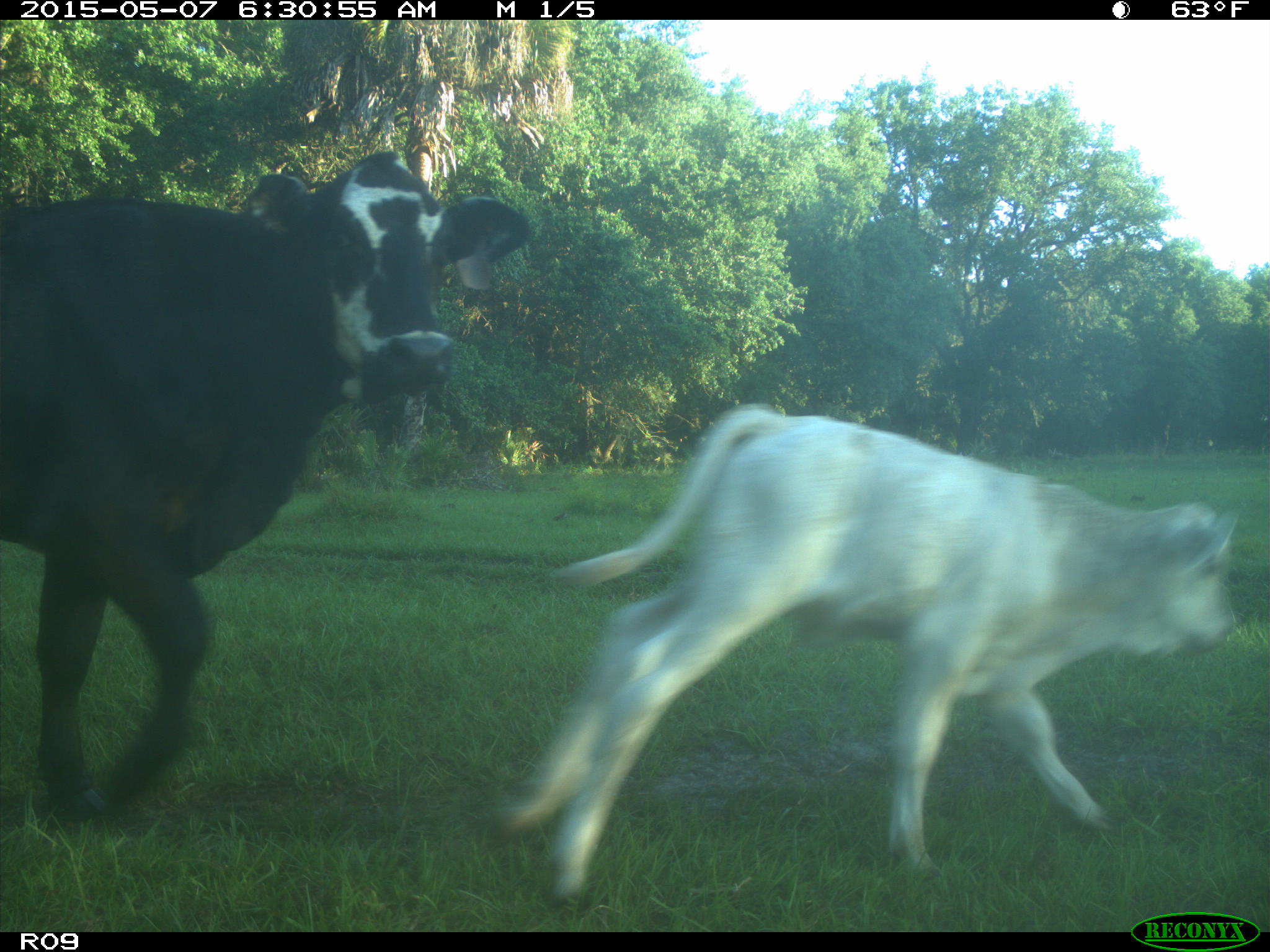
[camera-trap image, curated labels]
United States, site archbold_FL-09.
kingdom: Animalia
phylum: Chordata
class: Mammalia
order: Artiodactyla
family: Bovidae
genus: Bos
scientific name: Bos taurus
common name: domestic cow